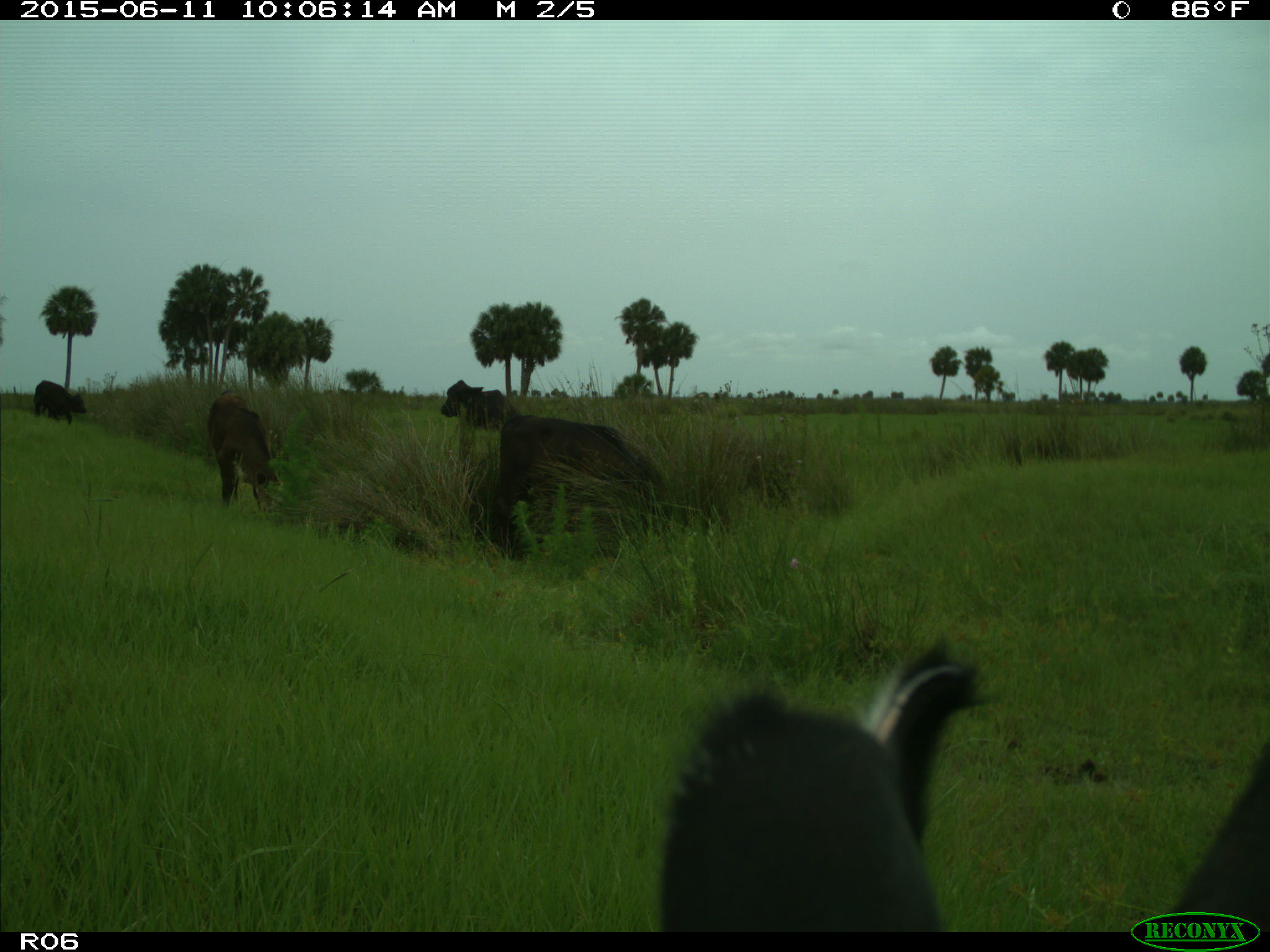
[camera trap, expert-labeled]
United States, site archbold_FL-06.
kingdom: Animalia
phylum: Chordata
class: Mammalia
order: Artiodactyla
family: Bovidae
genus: Bos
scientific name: Bos taurus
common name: domestic cow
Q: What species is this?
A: Bos taurus (domestic cow).